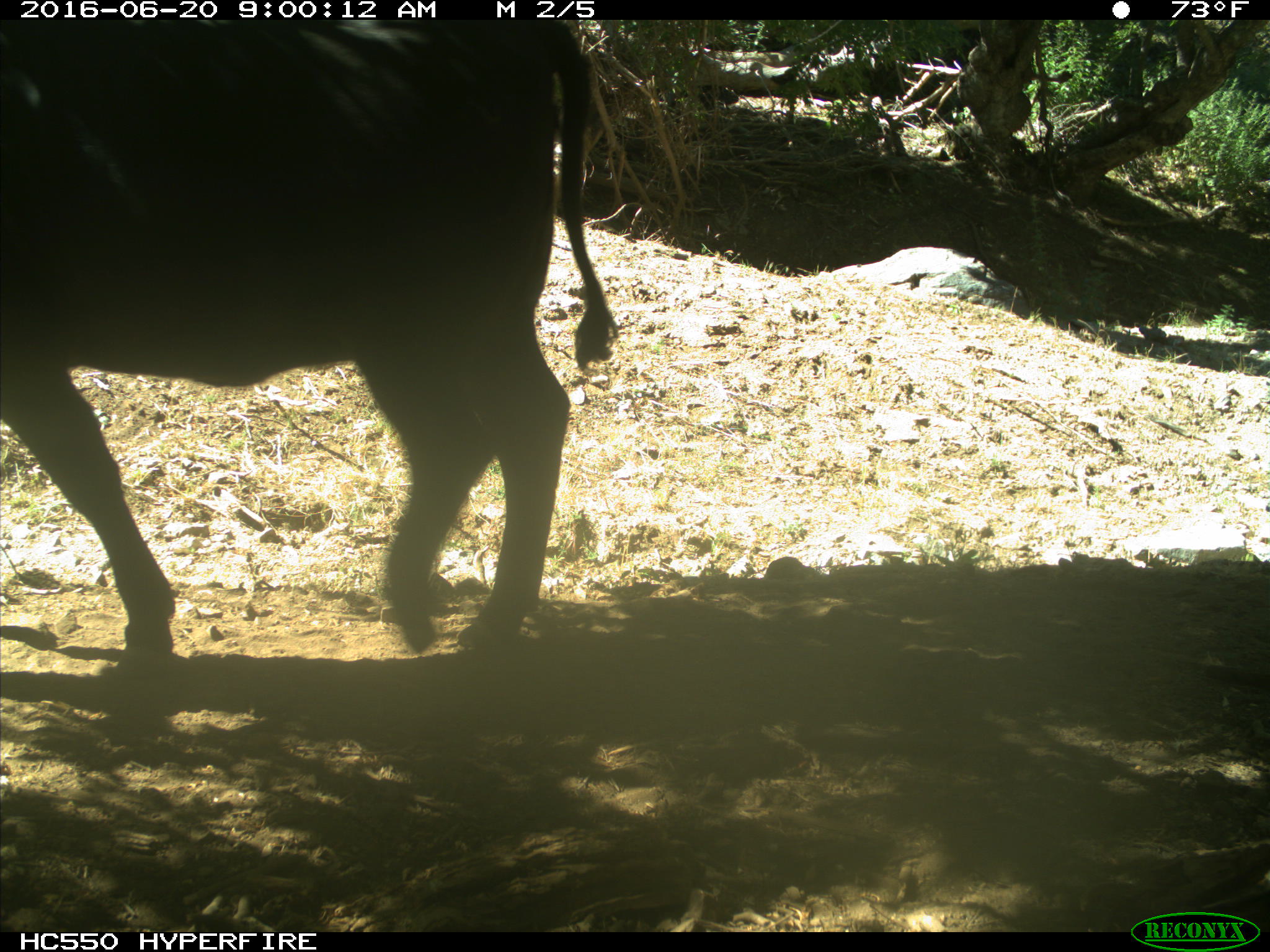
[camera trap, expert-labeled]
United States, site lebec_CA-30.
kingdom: Animalia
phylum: Chordata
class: Mammalia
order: Artiodactyla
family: Bovidae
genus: Bos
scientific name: Bos taurus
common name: domestic cow